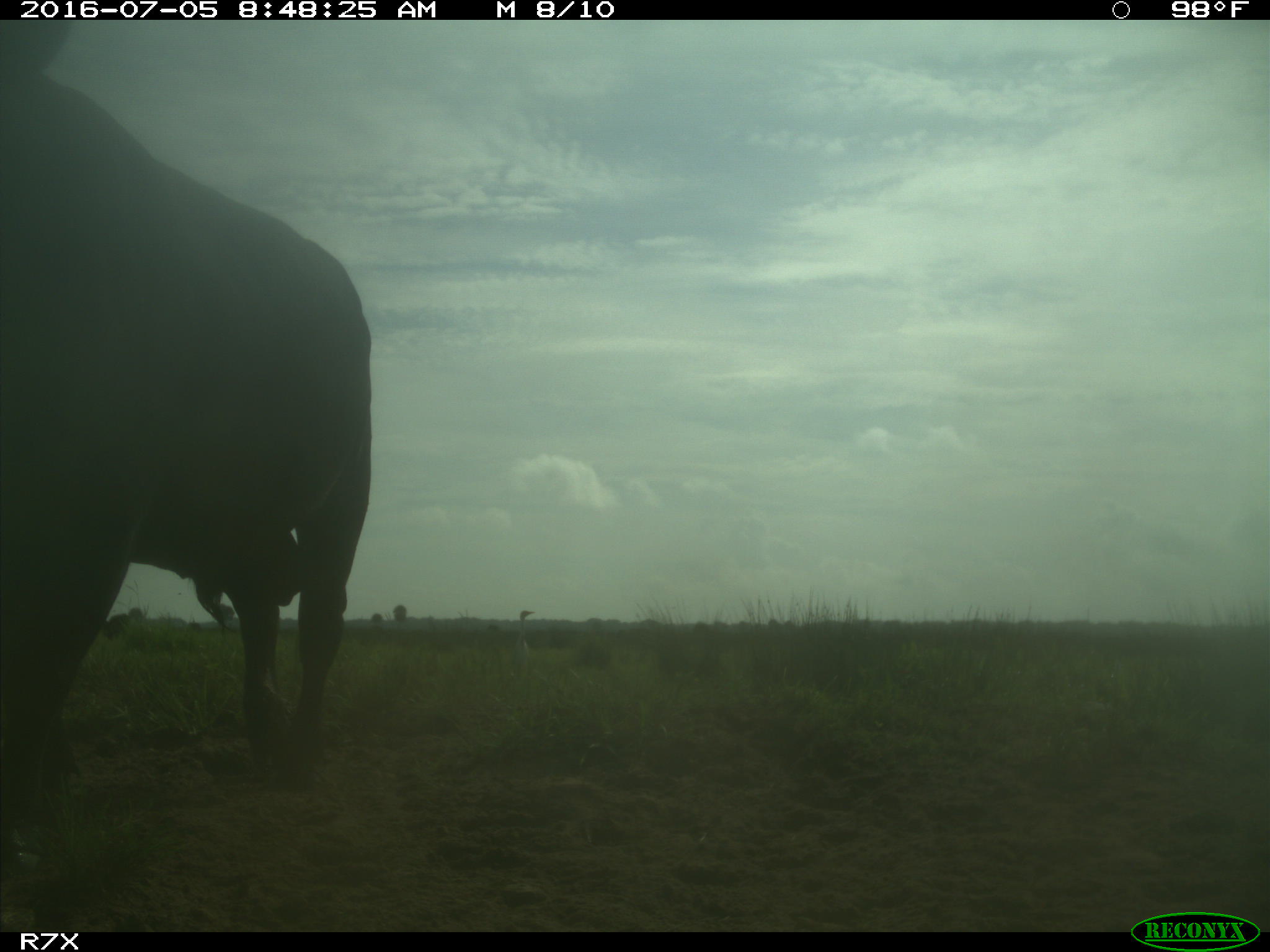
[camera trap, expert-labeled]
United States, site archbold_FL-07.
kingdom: Animalia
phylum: Chordata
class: Mammalia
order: Artiodactyla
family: Bovidae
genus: Bos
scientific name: Bos taurus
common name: domestic cow